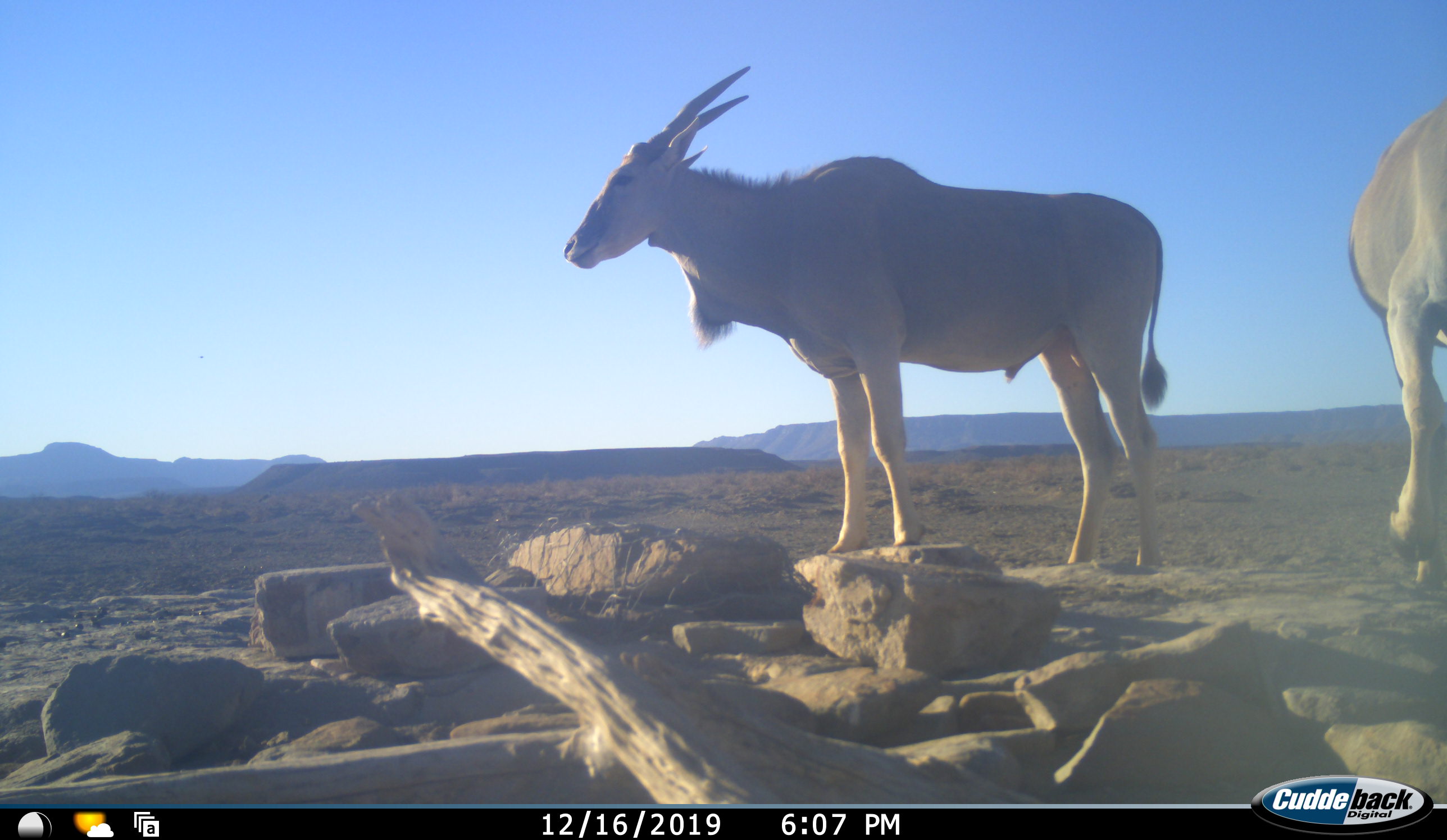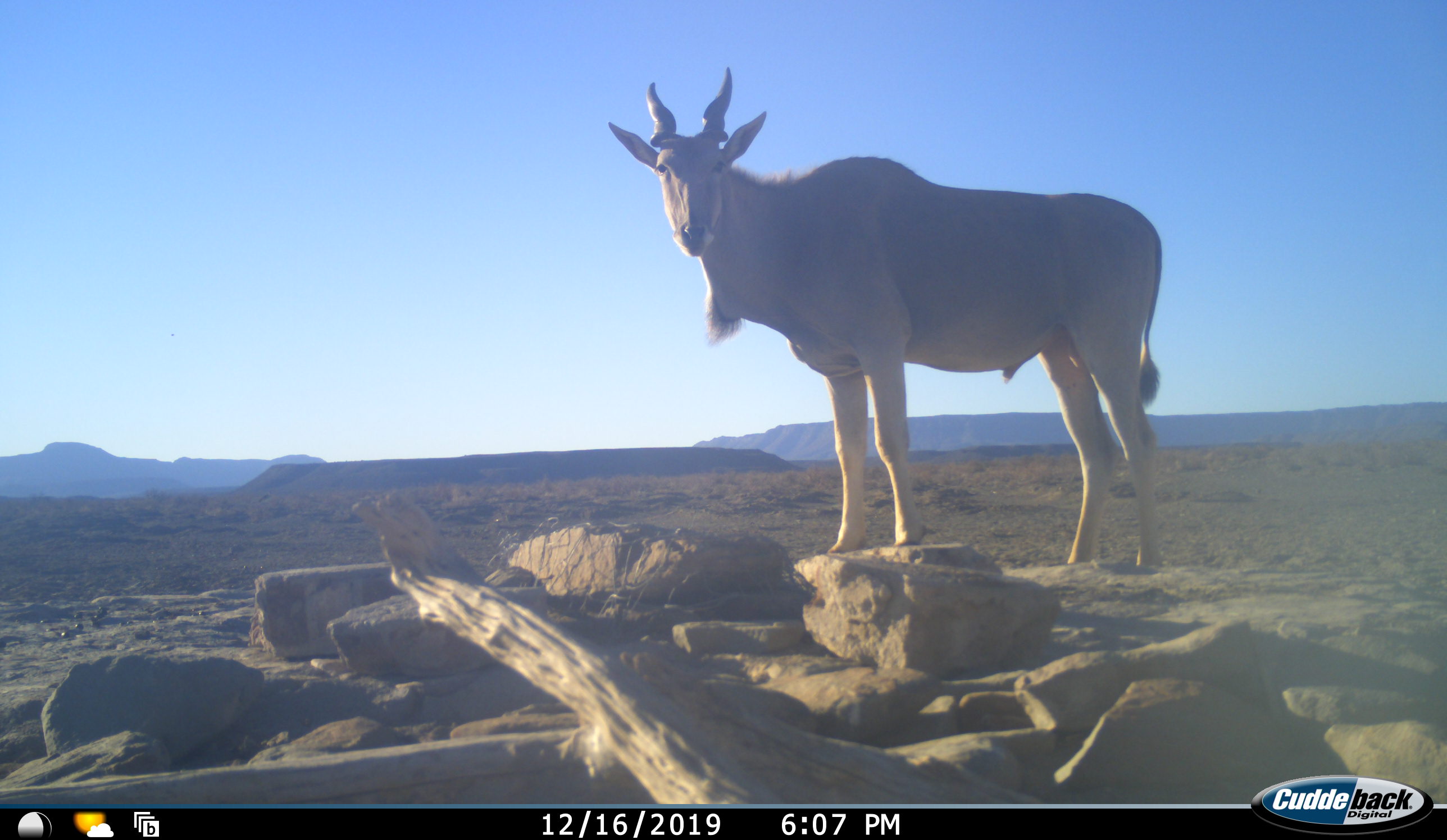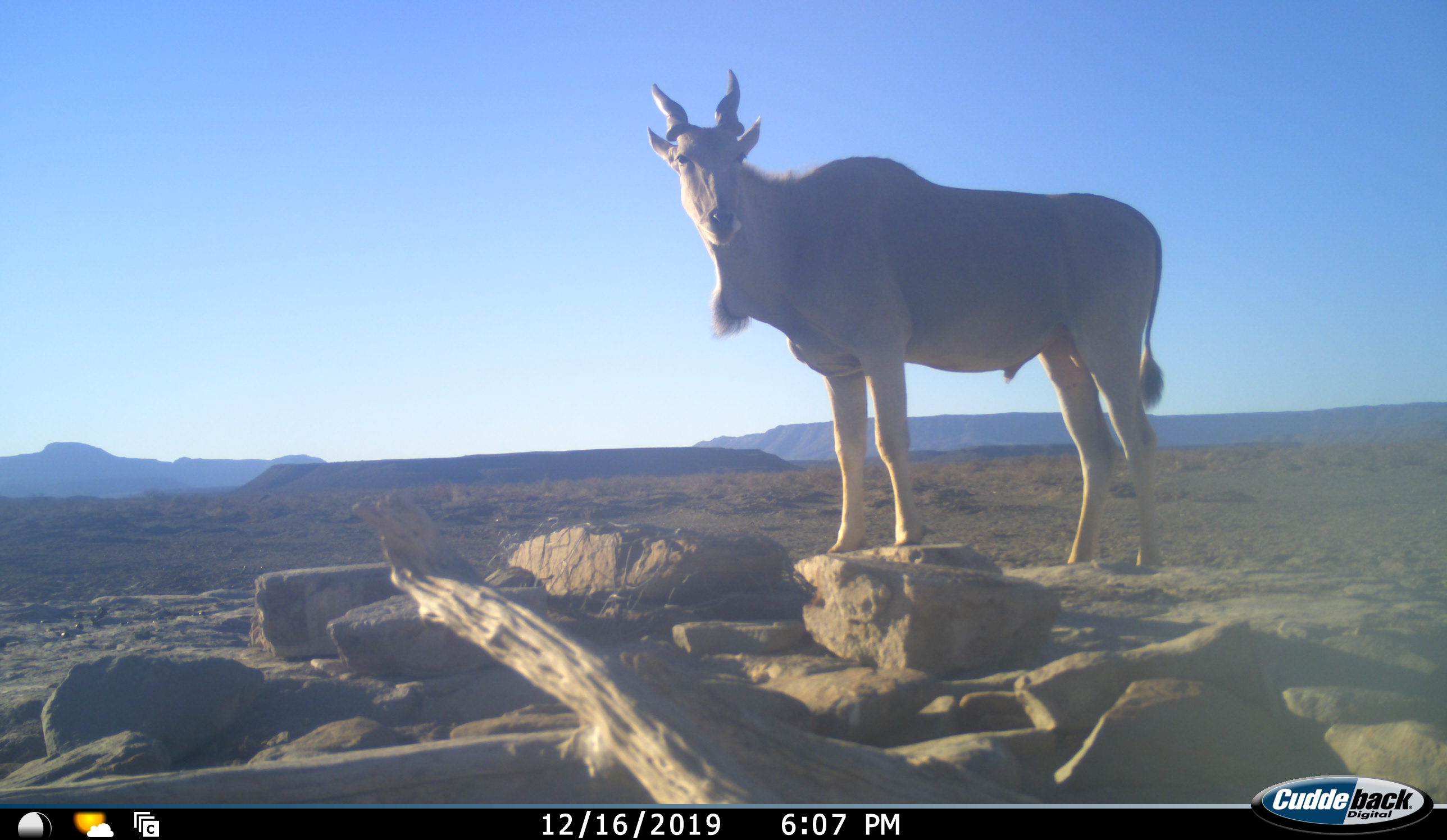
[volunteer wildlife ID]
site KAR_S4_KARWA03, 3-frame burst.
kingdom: Animalia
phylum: Chordata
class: Mammalia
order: Artiodactyla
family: Bovidae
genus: Tragelaphus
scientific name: Tragelaphus oryx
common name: eland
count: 2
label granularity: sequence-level